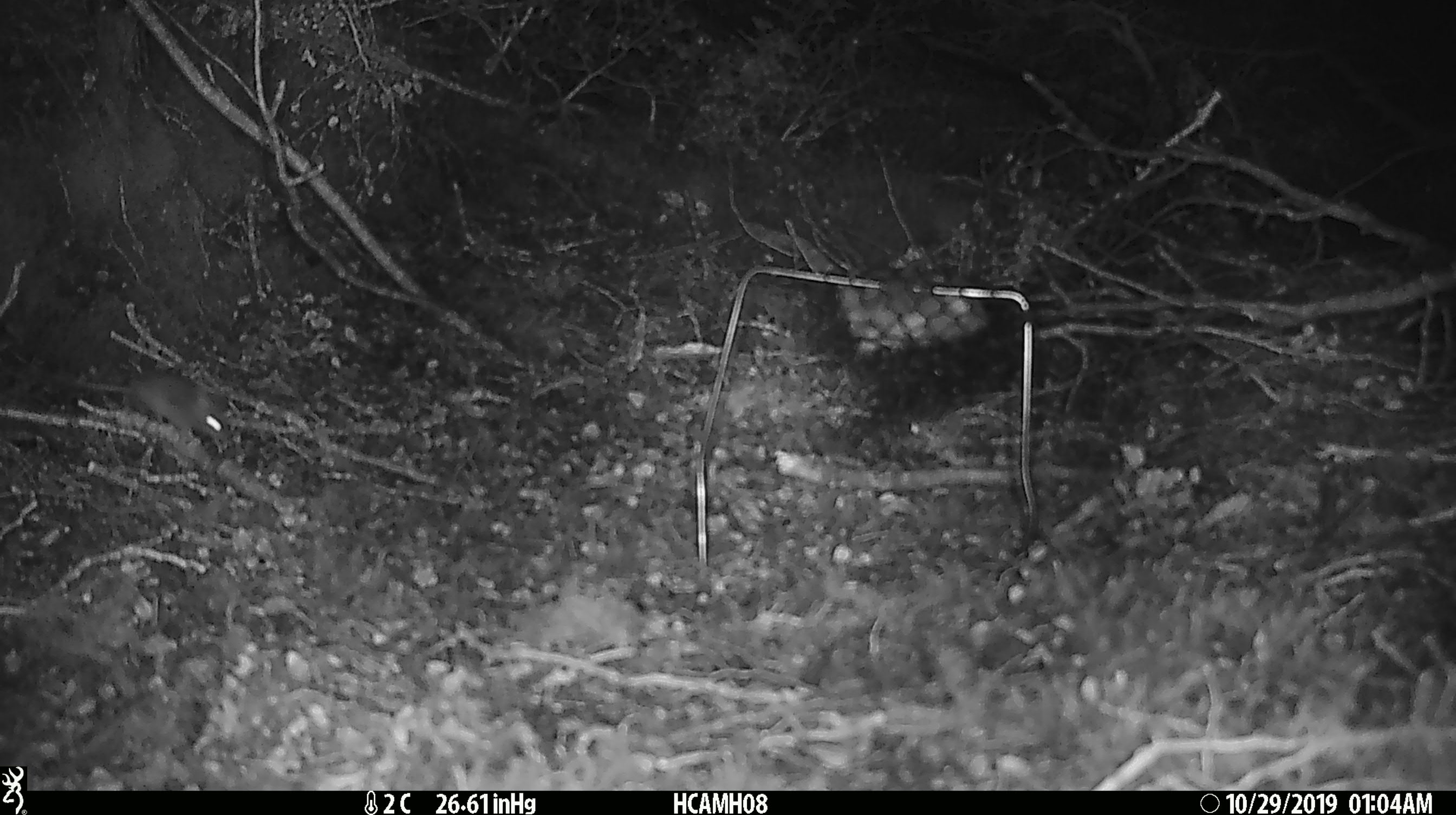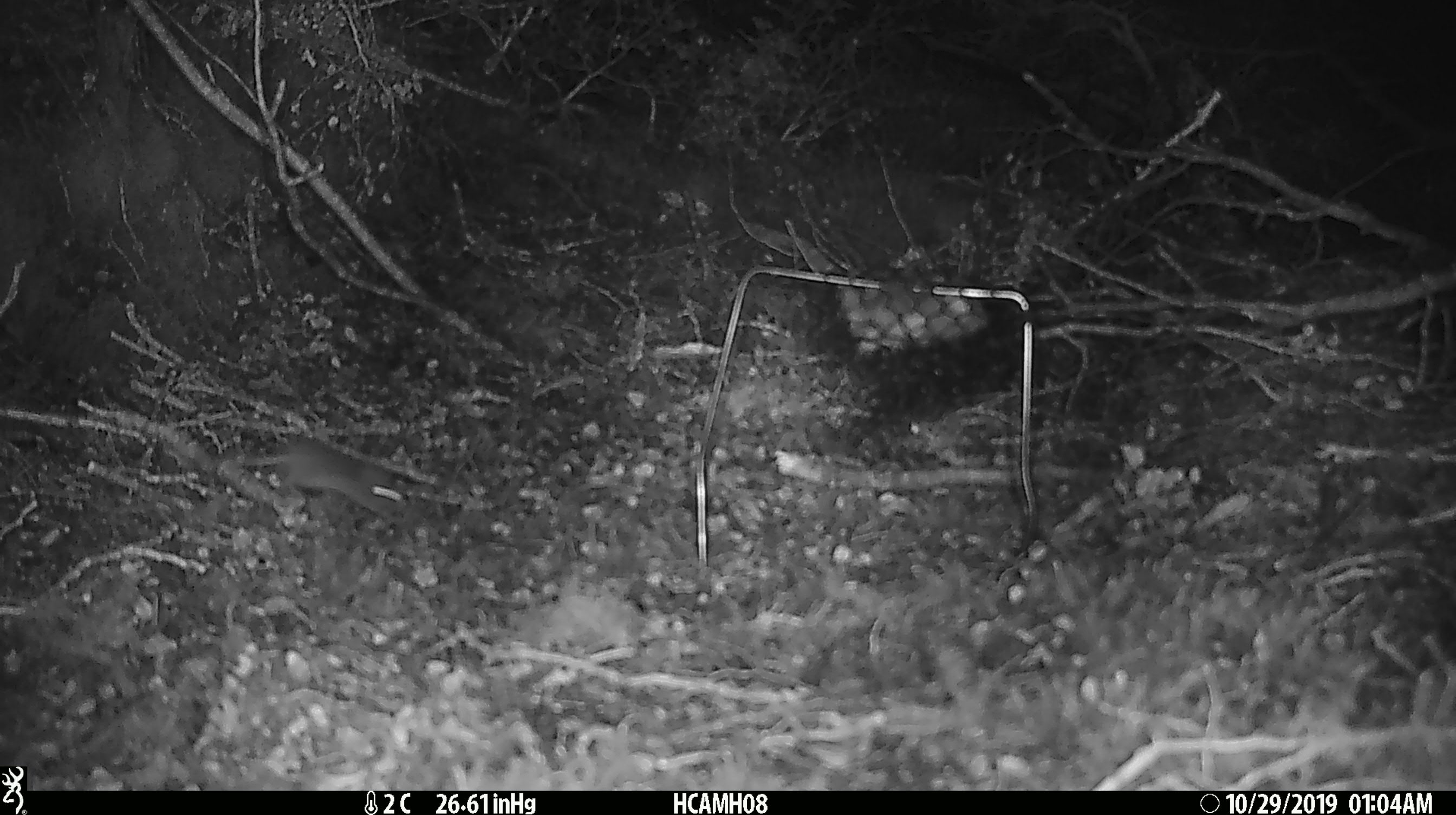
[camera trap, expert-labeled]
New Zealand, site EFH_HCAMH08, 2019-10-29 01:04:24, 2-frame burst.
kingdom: Animalia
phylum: Chordata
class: Mammalia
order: Rodentia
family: Muridae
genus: Mus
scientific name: Mus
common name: mouse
Mouse (Mus).